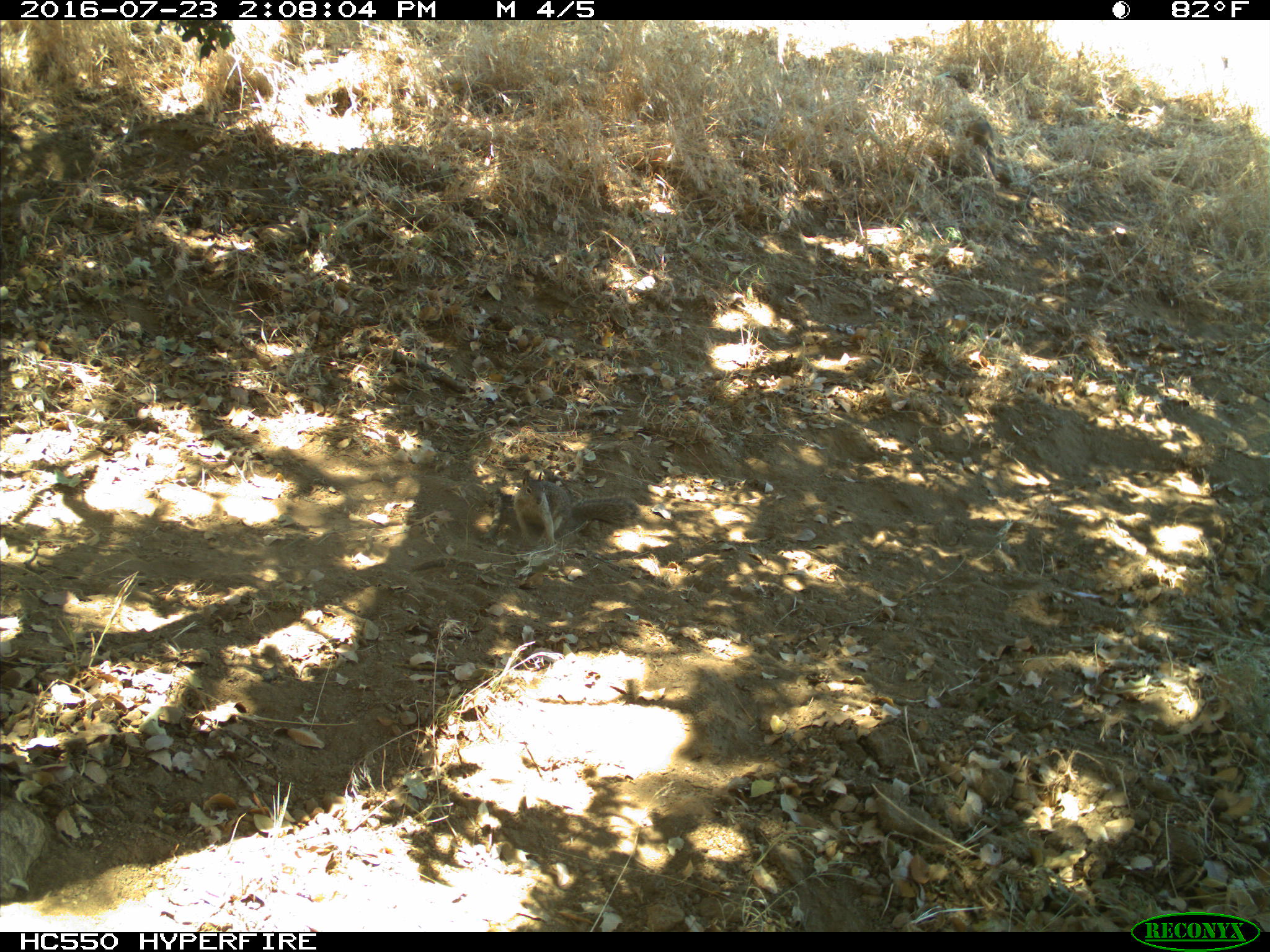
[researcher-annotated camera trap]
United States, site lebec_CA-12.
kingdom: Animalia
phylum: Chordata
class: Mammalia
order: Rodentia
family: Sciuridae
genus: Otospermophilus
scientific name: Otospermophilus beecheyi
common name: california ground squirrel